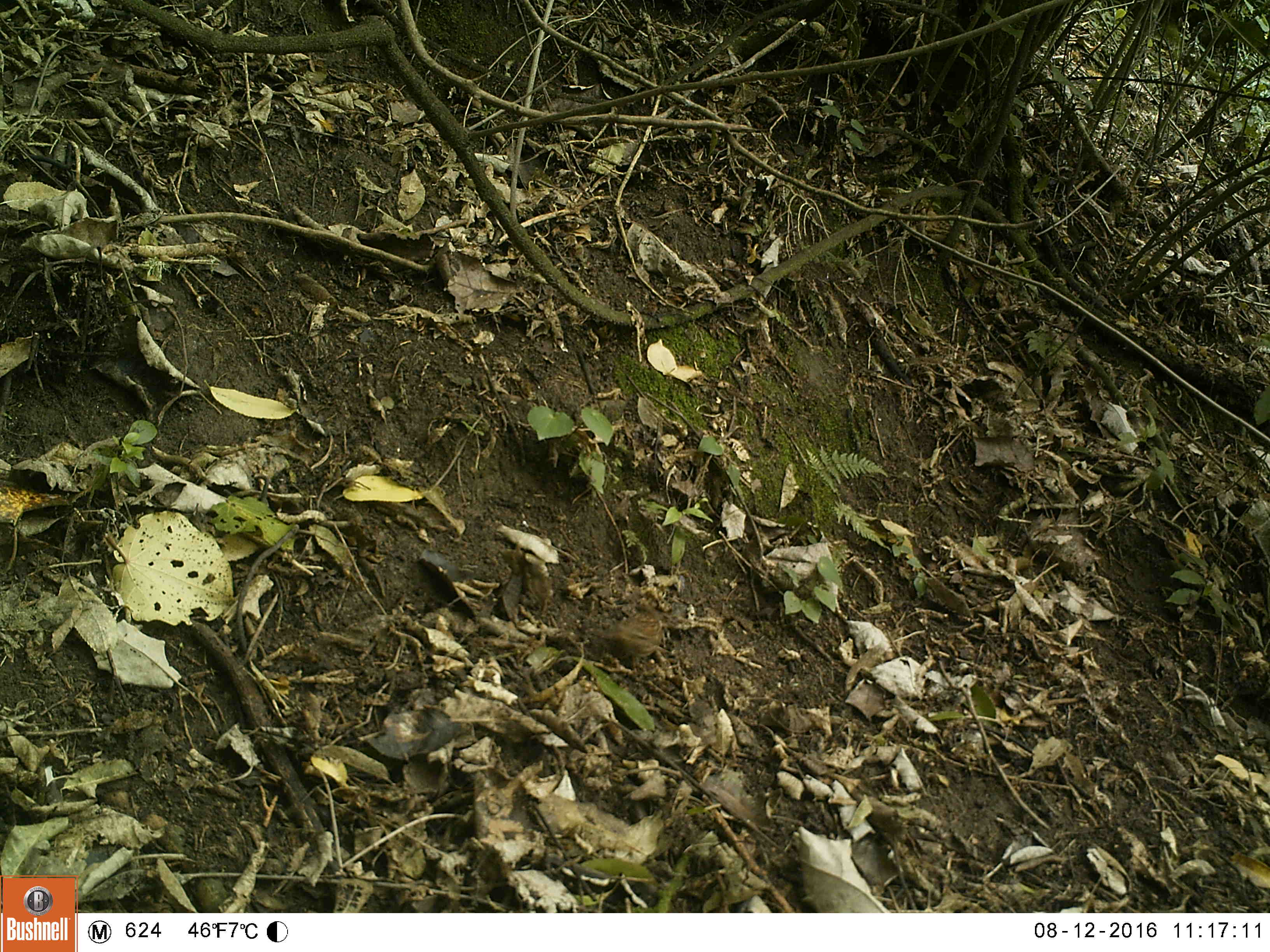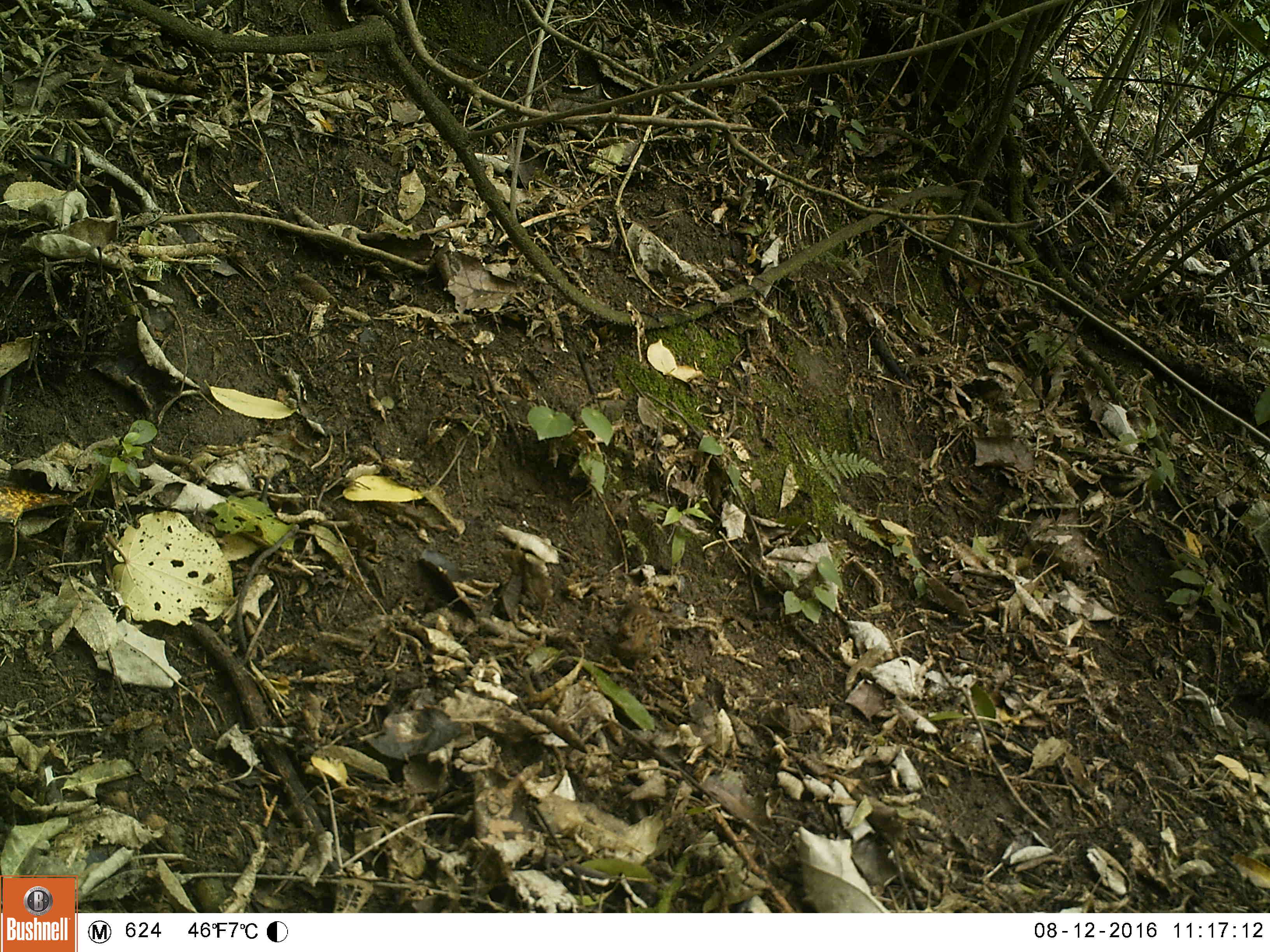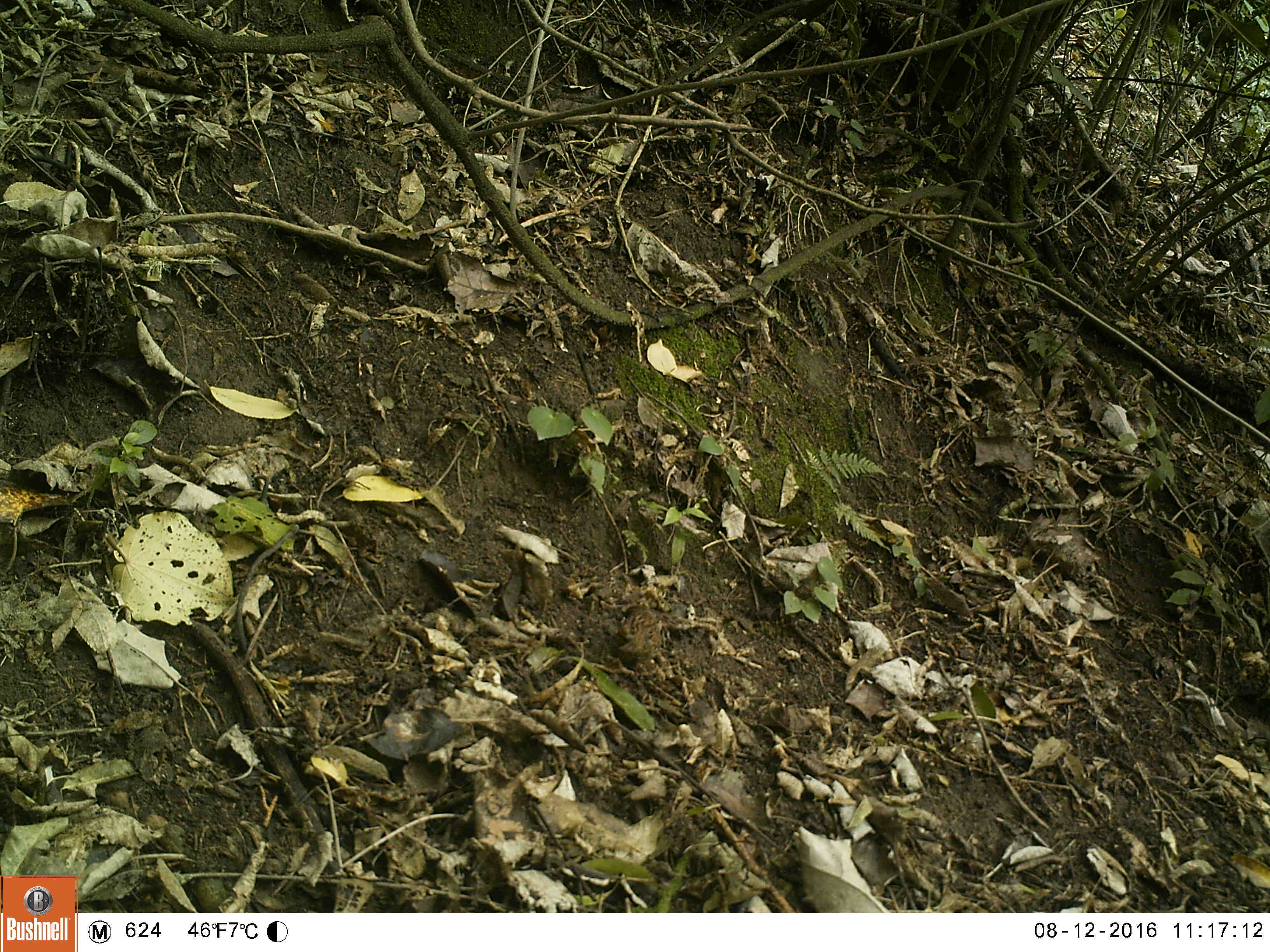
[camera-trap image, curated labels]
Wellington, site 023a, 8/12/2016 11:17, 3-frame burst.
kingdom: Animalia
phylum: Chordata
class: Aves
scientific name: Aves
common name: bird